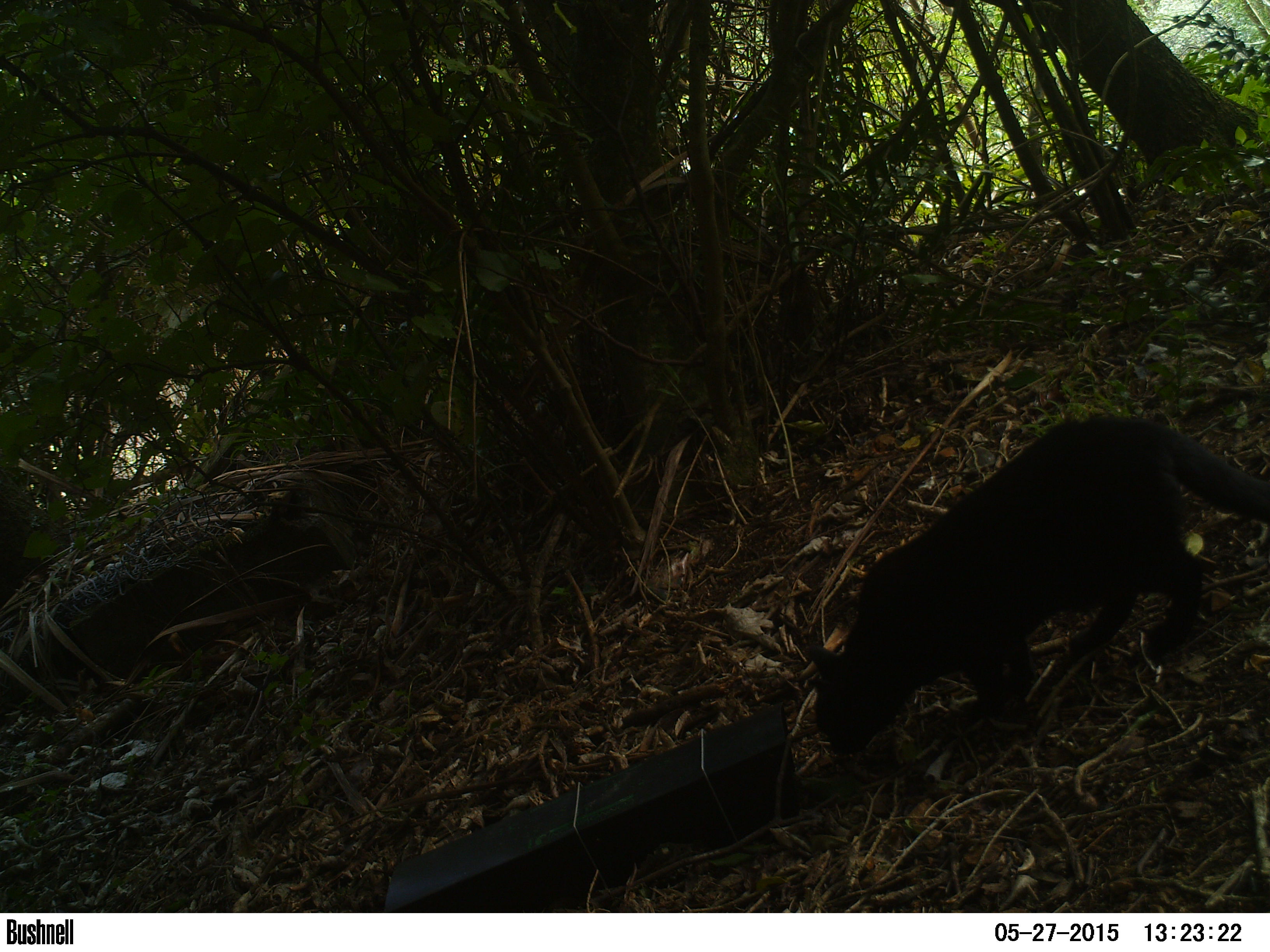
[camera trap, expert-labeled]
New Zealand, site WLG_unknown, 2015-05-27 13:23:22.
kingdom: Animalia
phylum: Chordata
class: Mammalia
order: Carnivora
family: Felidae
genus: Felis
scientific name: Felis catus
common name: domestic cat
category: cat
Cat (domestic cat) (Felis catus).